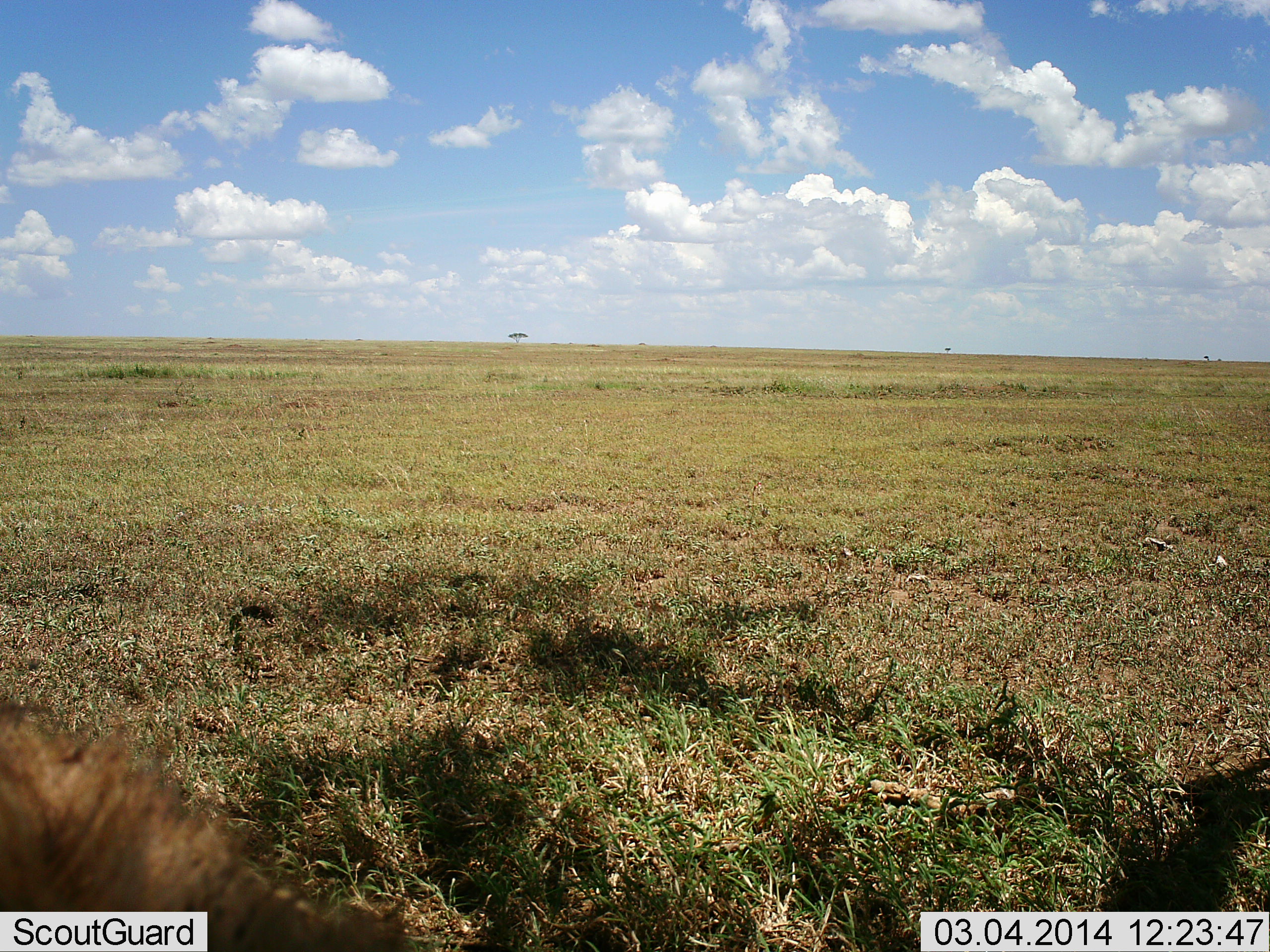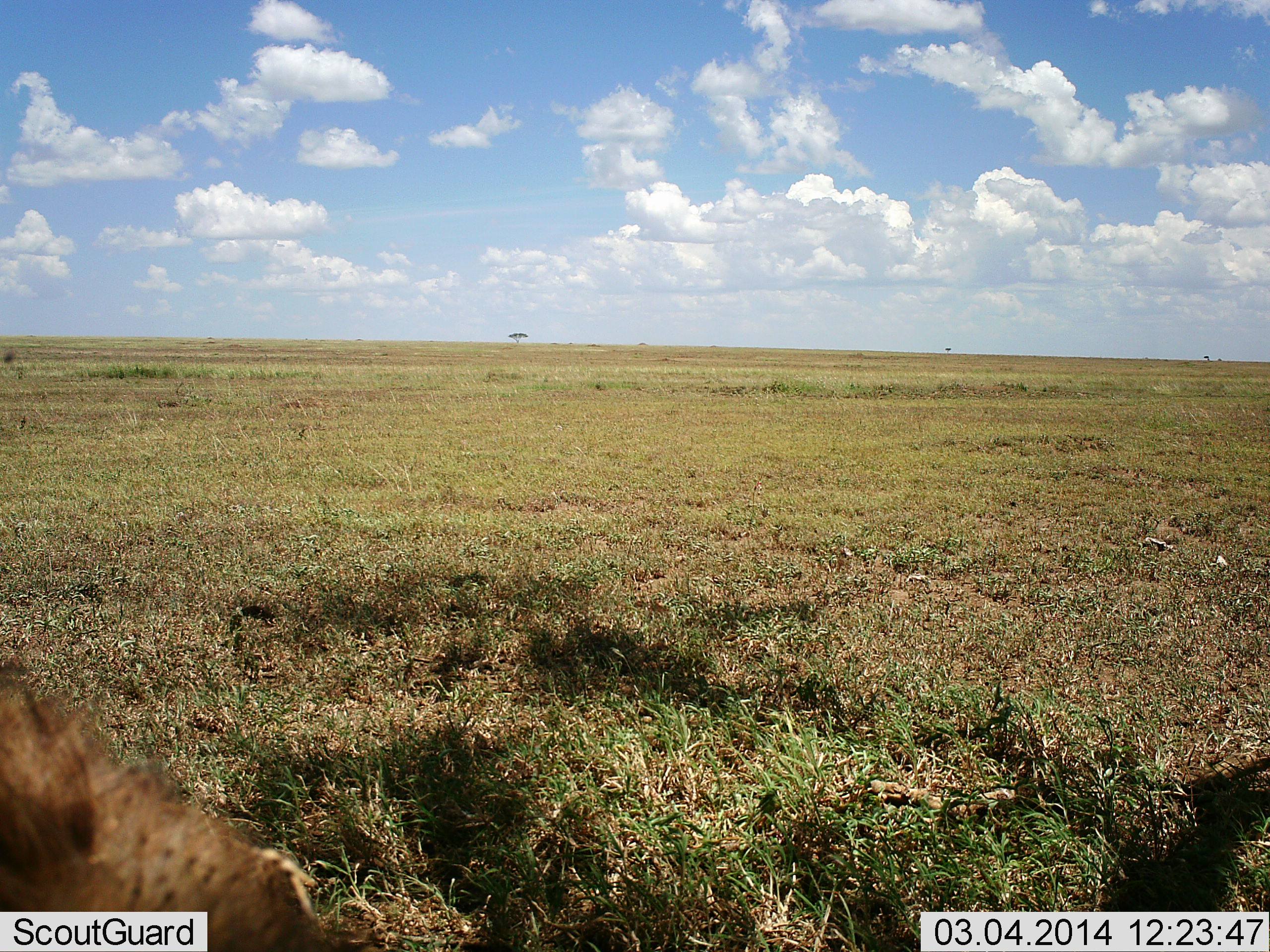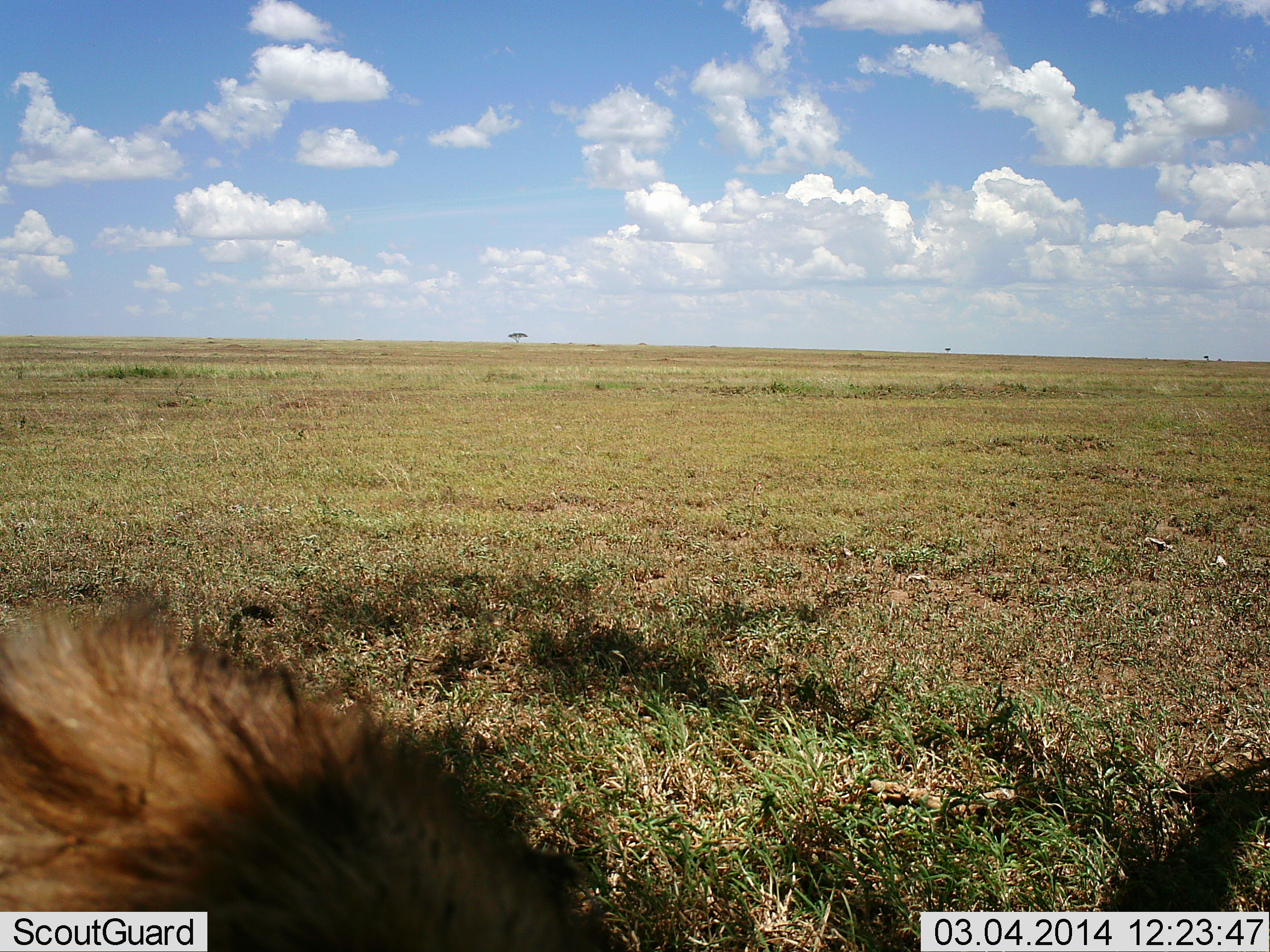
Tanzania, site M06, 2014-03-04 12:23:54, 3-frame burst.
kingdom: Animalia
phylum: Chordata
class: Mammalia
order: Carnivora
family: Hyaenidae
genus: Crocuta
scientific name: Crocuta crocuta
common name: spotted hyena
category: hyenaspotted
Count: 1.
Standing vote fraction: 38%.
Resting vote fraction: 0%.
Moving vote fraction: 62%.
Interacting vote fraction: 0%.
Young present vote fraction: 0%.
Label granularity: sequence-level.